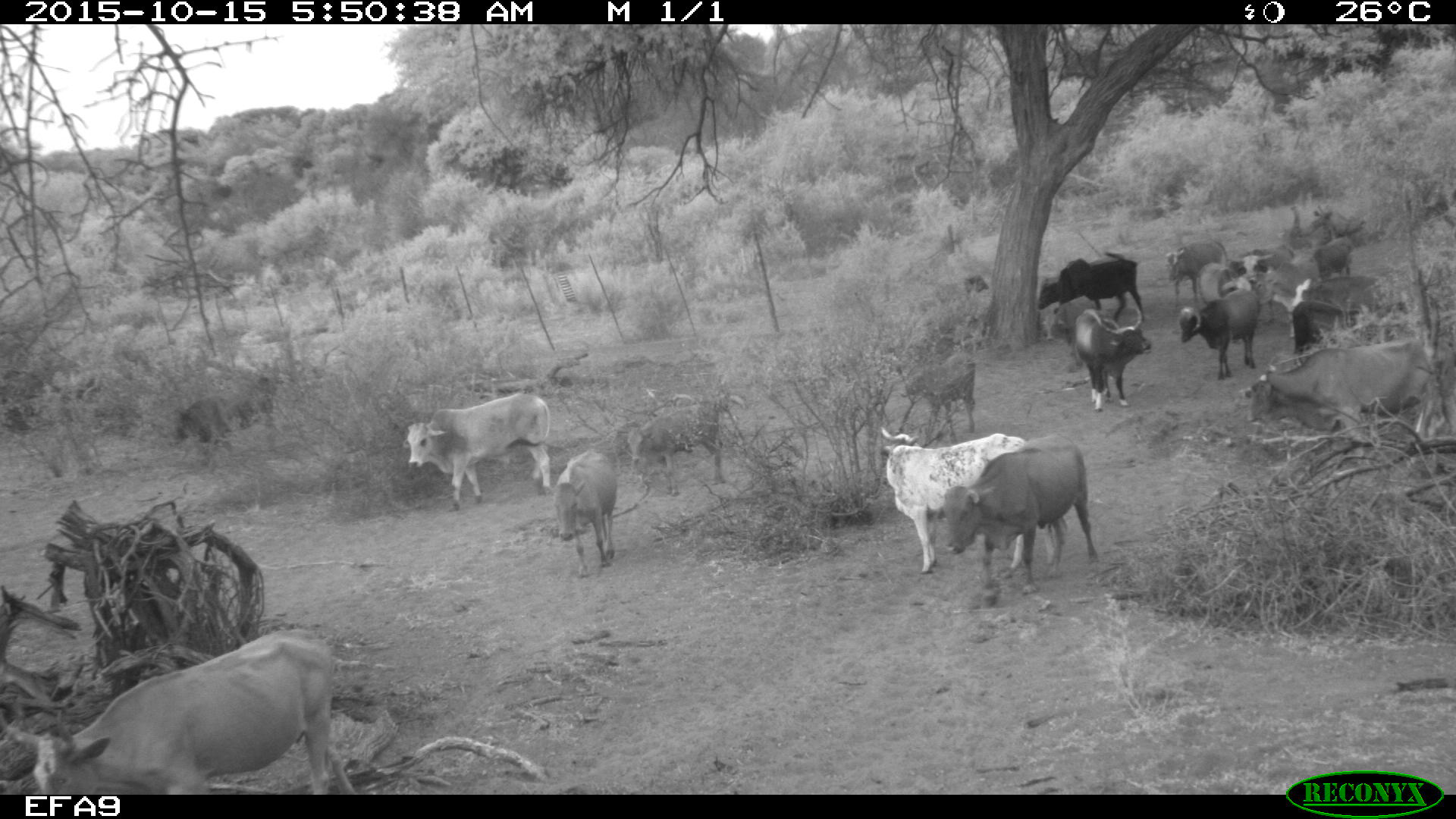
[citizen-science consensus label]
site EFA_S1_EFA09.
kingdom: Animalia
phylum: Chordata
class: Mammalia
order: Artiodactyla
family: Bovidae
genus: Bos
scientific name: Bos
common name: cattle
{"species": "cattle (Bos)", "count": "11-50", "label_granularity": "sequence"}